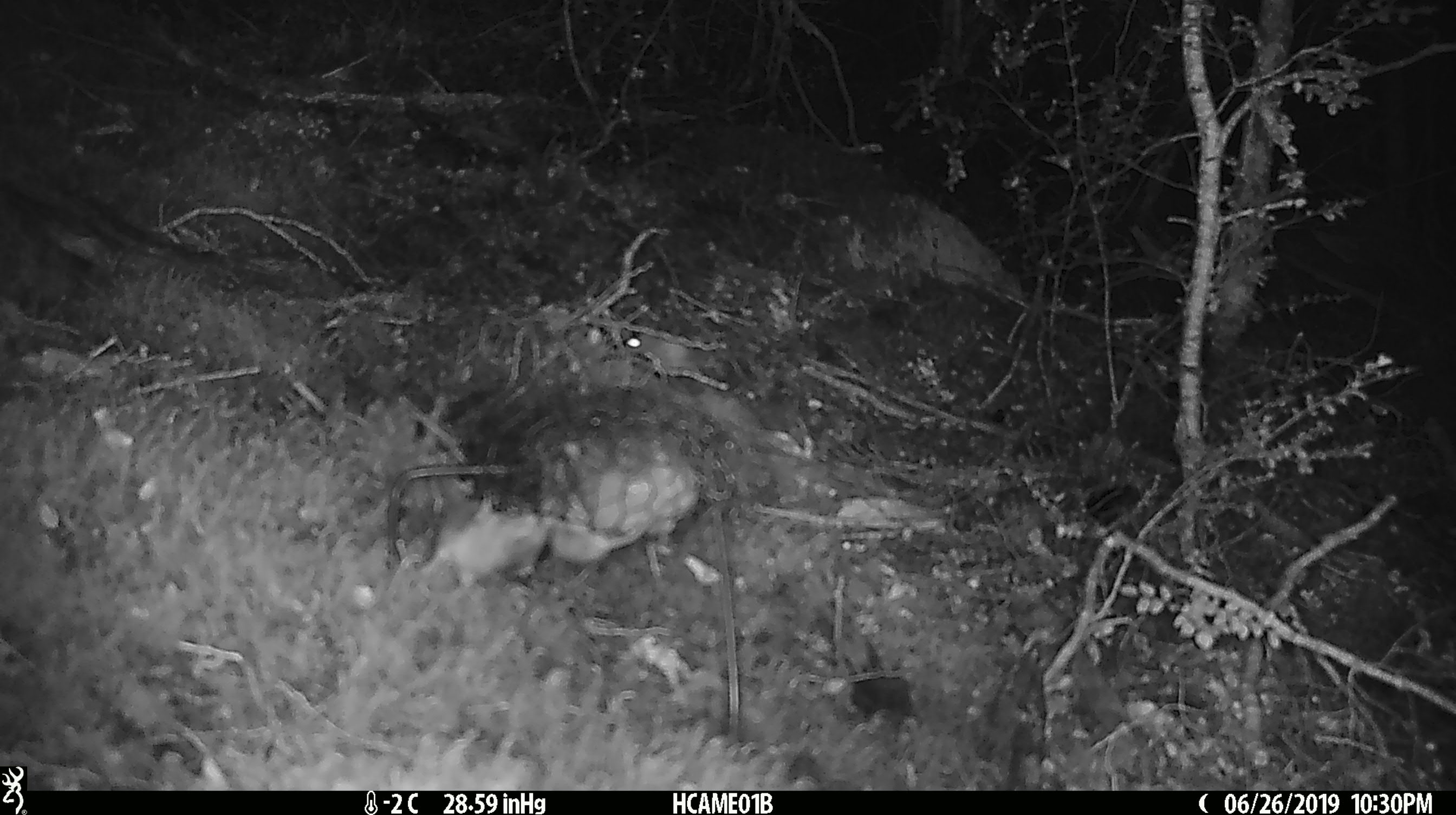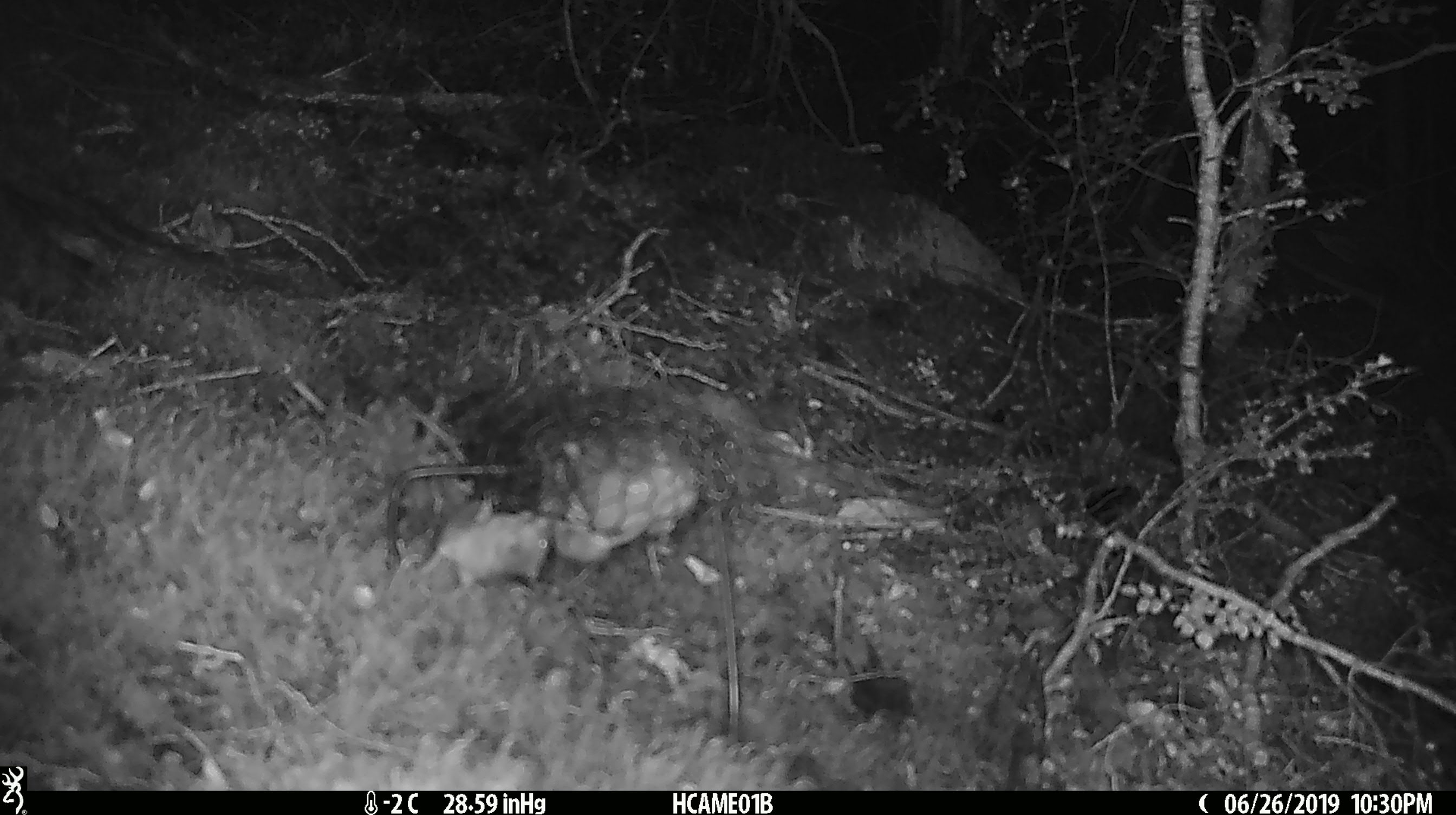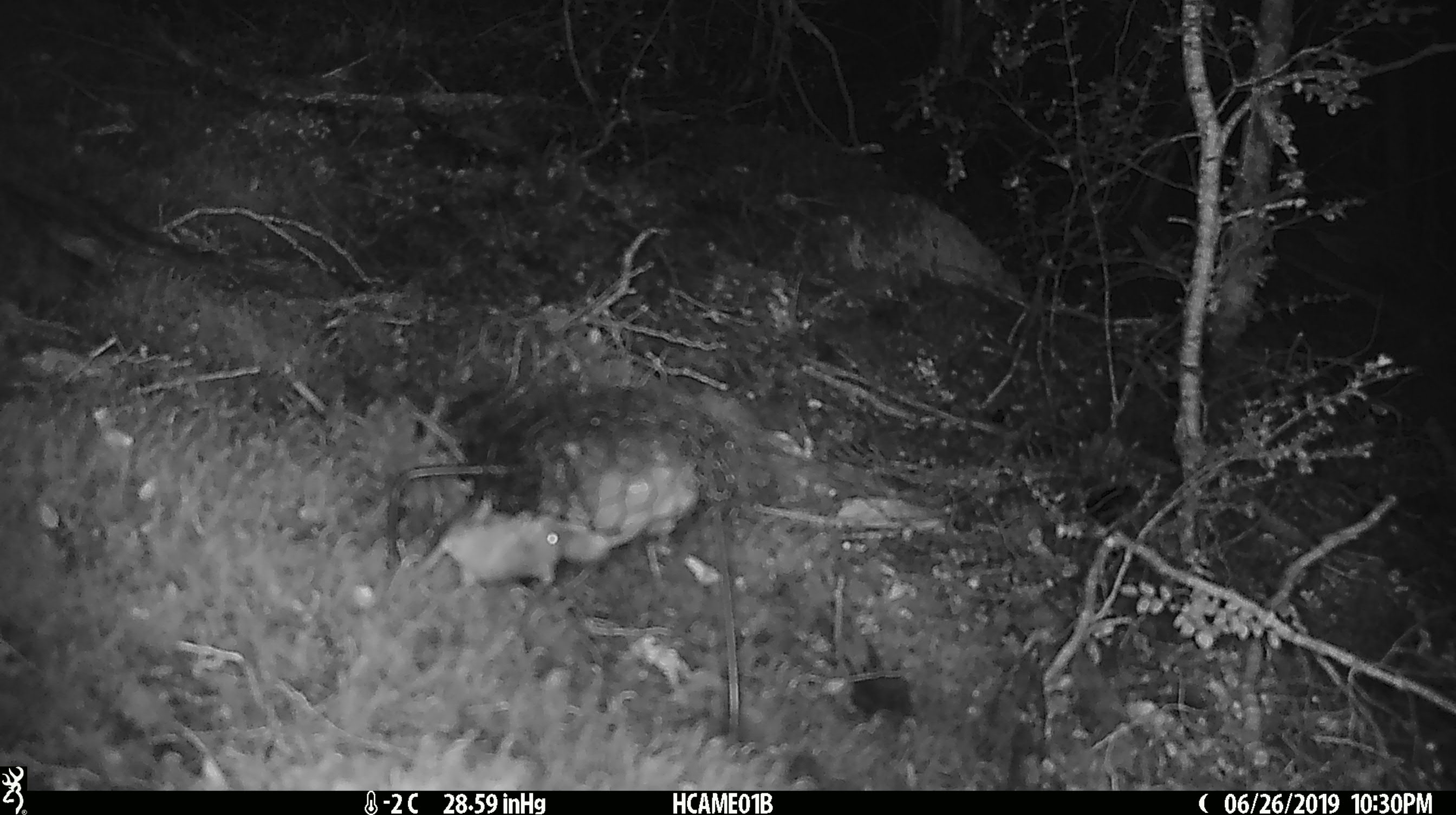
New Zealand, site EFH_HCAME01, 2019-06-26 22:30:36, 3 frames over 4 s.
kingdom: Animalia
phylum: Chordata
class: Mammalia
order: Rodentia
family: Muridae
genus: Mus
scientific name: Mus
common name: mouse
Mouse (Mus).